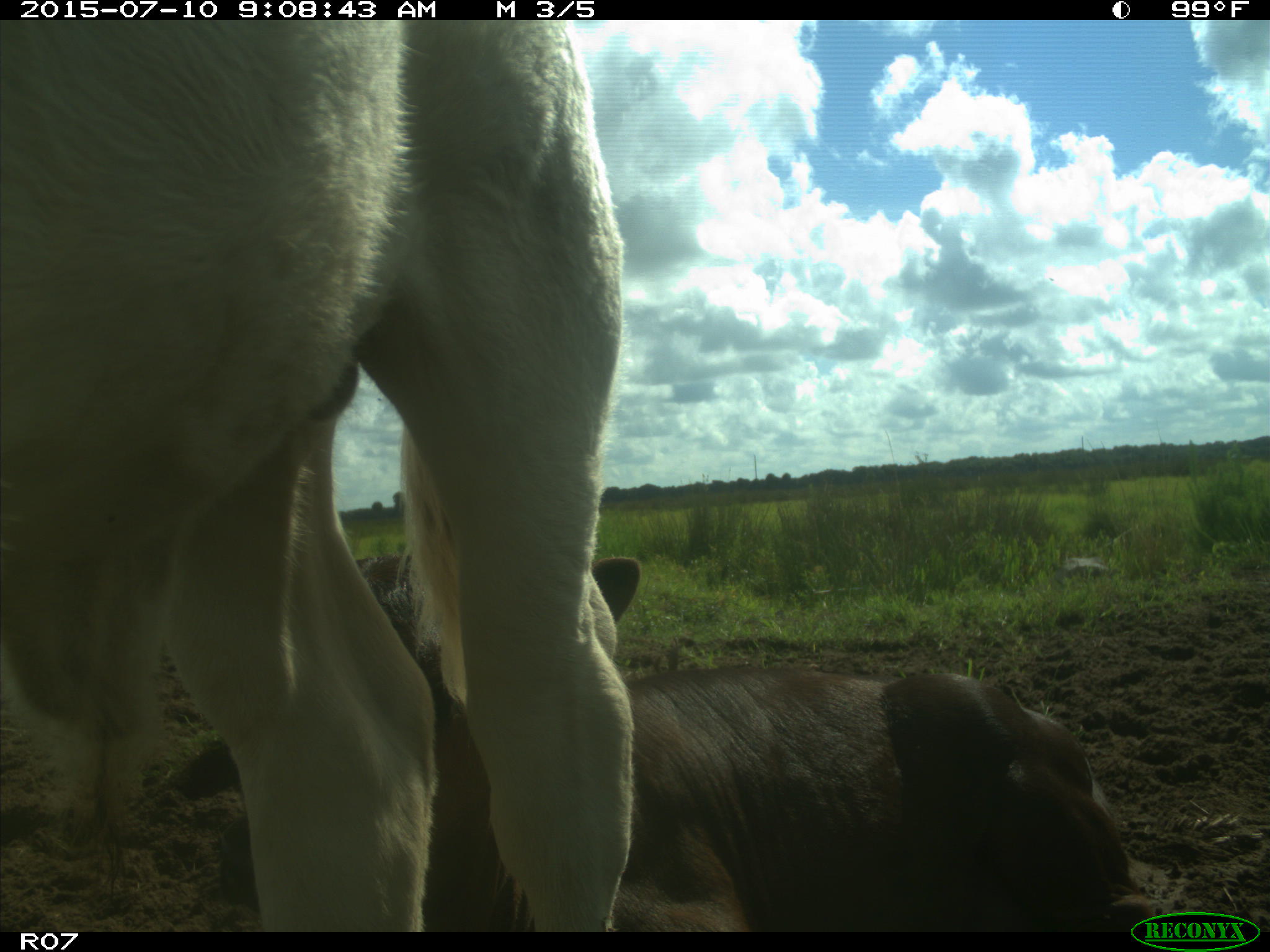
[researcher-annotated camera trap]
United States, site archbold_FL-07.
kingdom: Animalia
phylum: Chordata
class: Mammalia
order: Artiodactyla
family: Bovidae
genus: Bos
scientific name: Bos taurus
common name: domestic cow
Bos taurus (domestic cow).